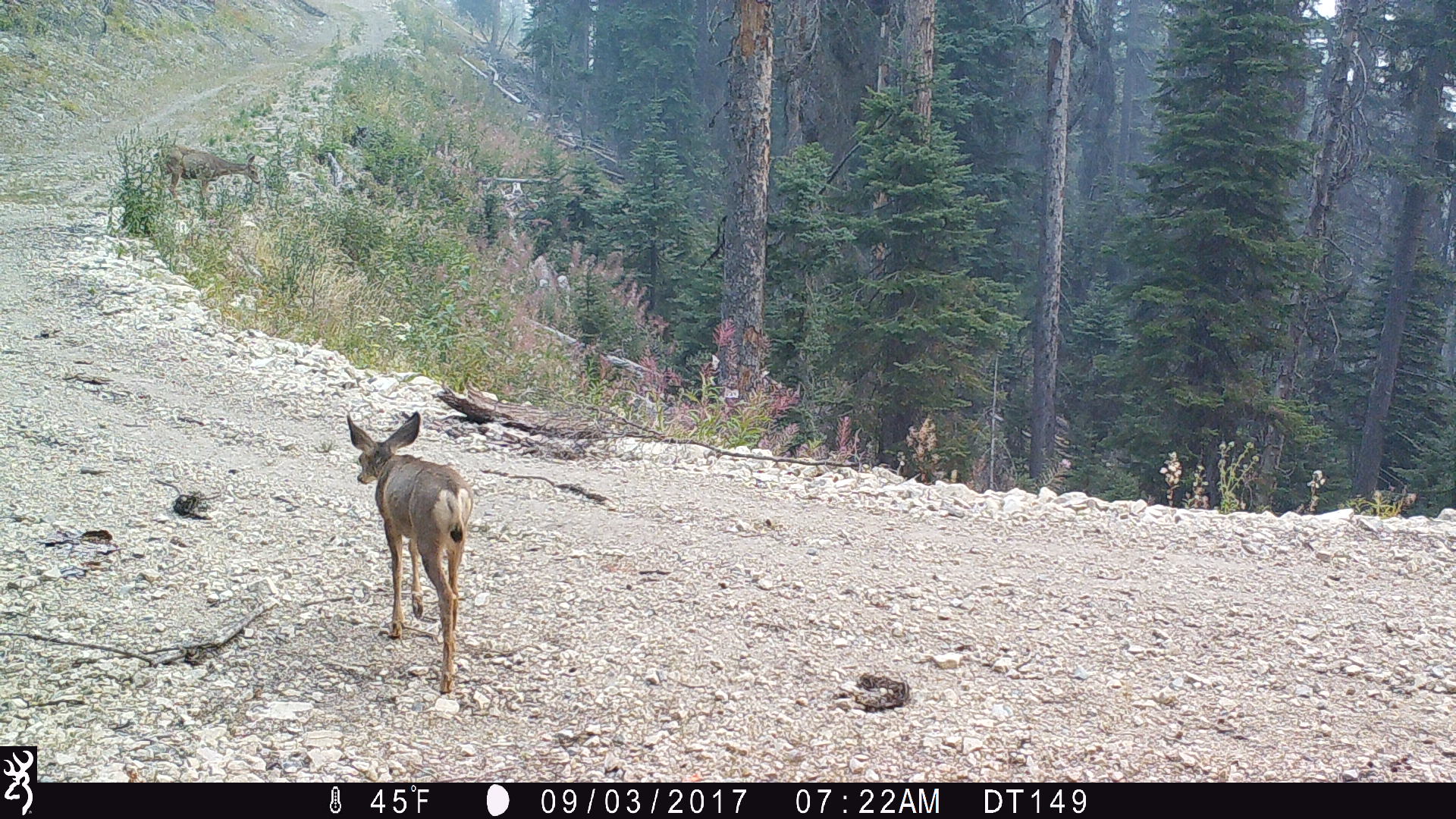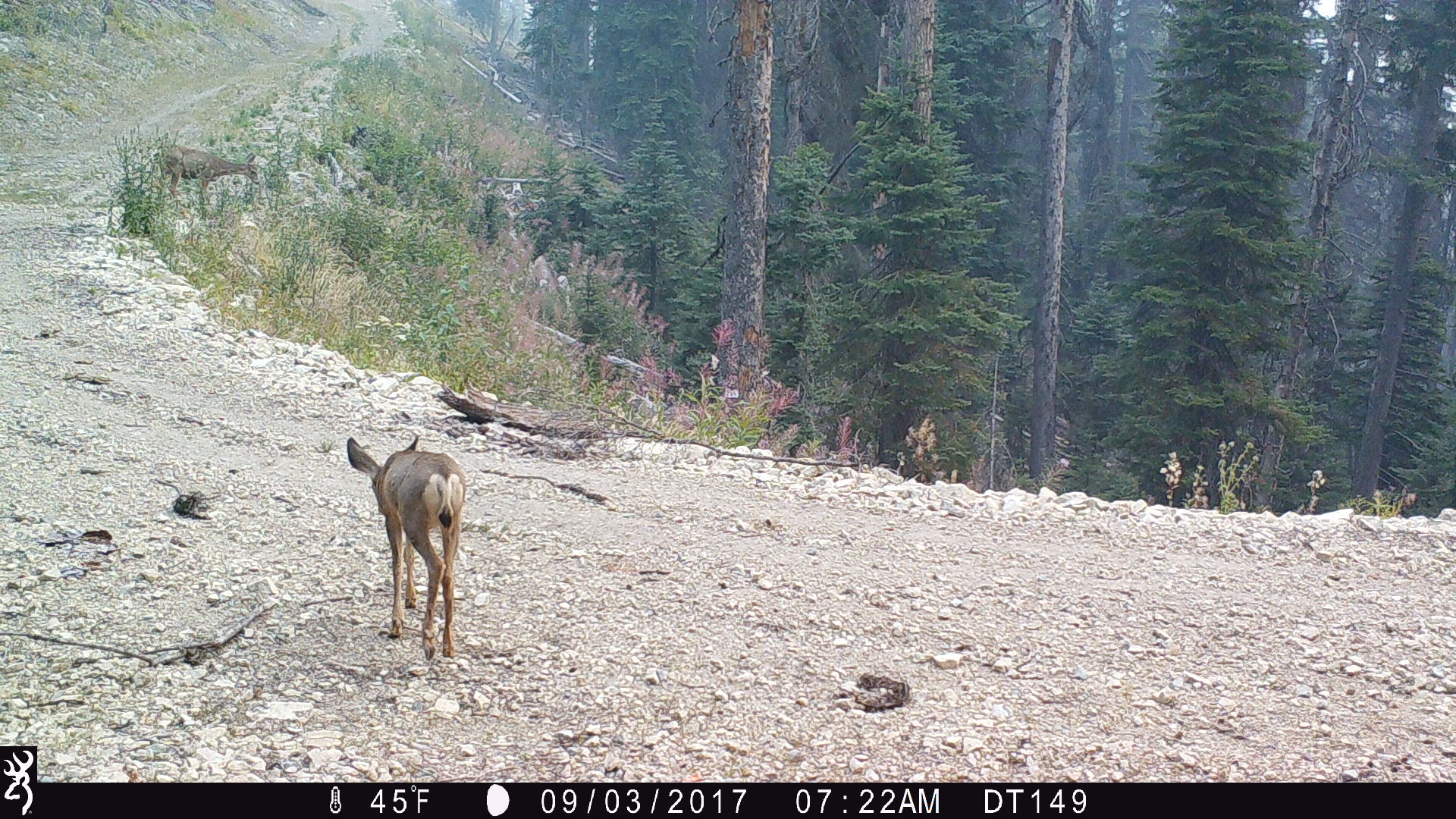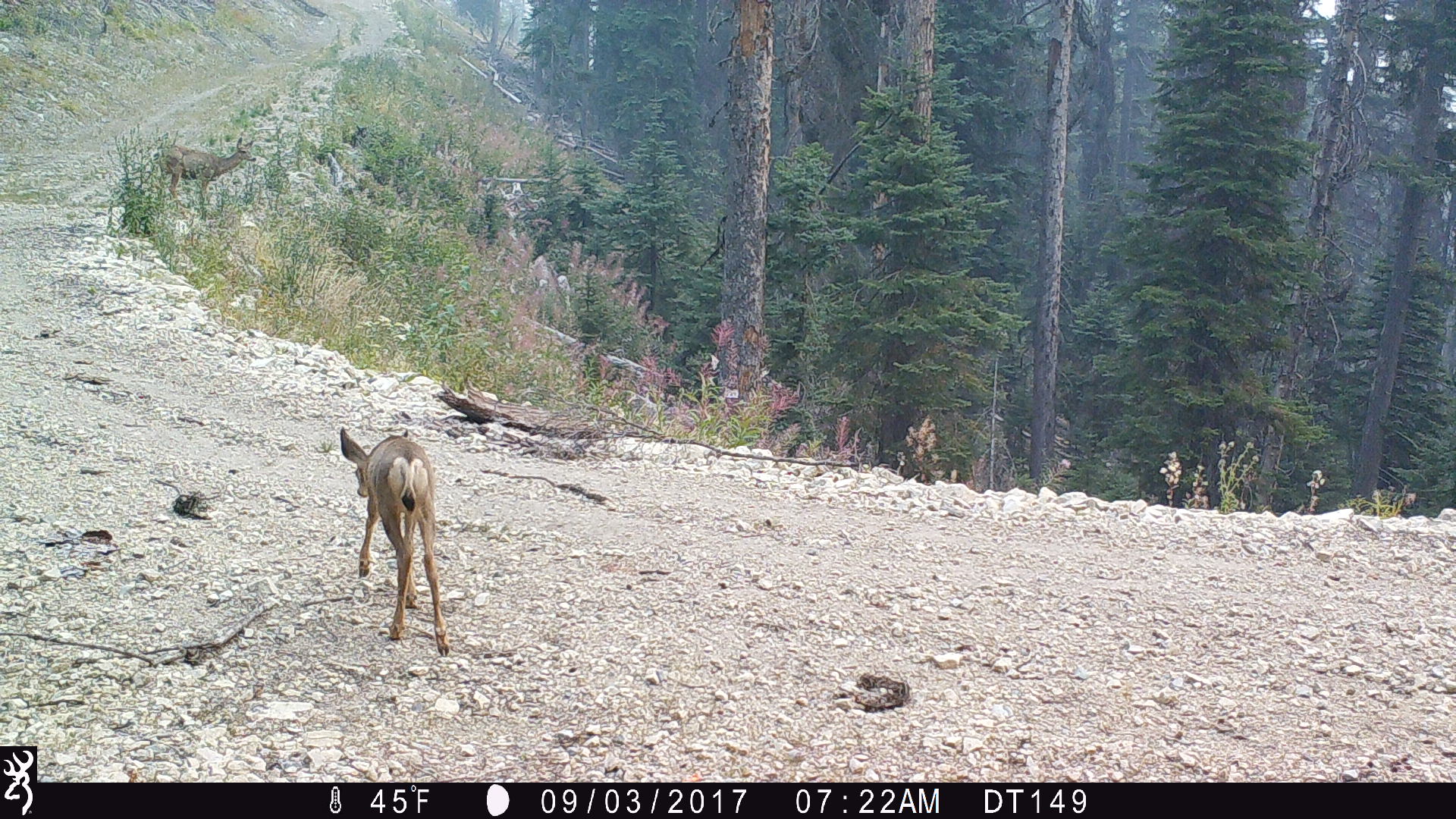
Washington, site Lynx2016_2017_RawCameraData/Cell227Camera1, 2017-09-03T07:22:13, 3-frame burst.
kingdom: Animalia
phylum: Chordata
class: Mammalia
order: Artiodactyla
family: Cervidae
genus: Odocoileus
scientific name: Odocoileus hemionus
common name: mule deer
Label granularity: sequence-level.